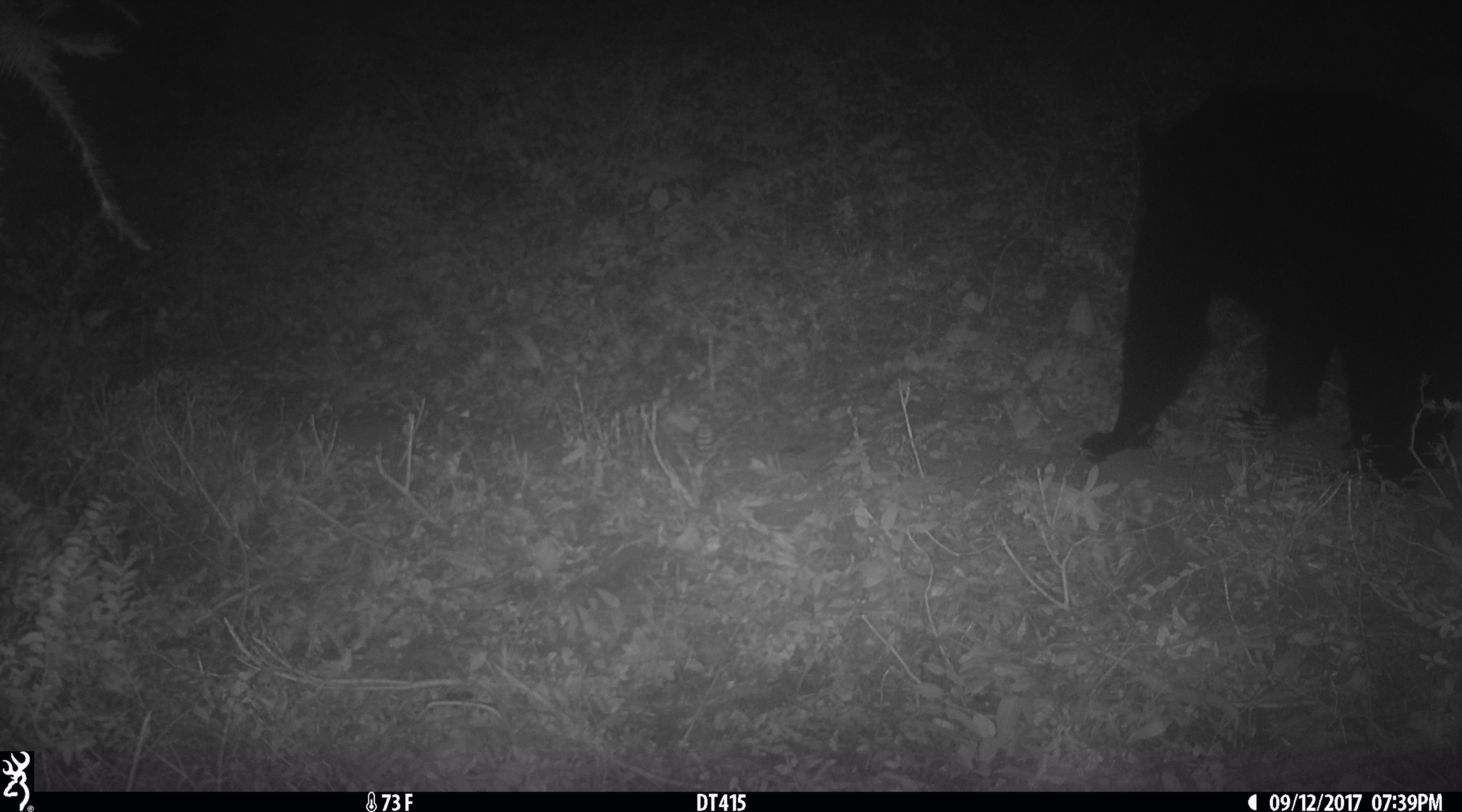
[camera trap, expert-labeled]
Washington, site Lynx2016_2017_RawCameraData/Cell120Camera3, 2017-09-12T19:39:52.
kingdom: Animalia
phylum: Chordata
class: Mammalia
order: Carnivora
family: Ursidae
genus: Ursus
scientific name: Ursus americanus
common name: american black bear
Ursus americanus (american black bear). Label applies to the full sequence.